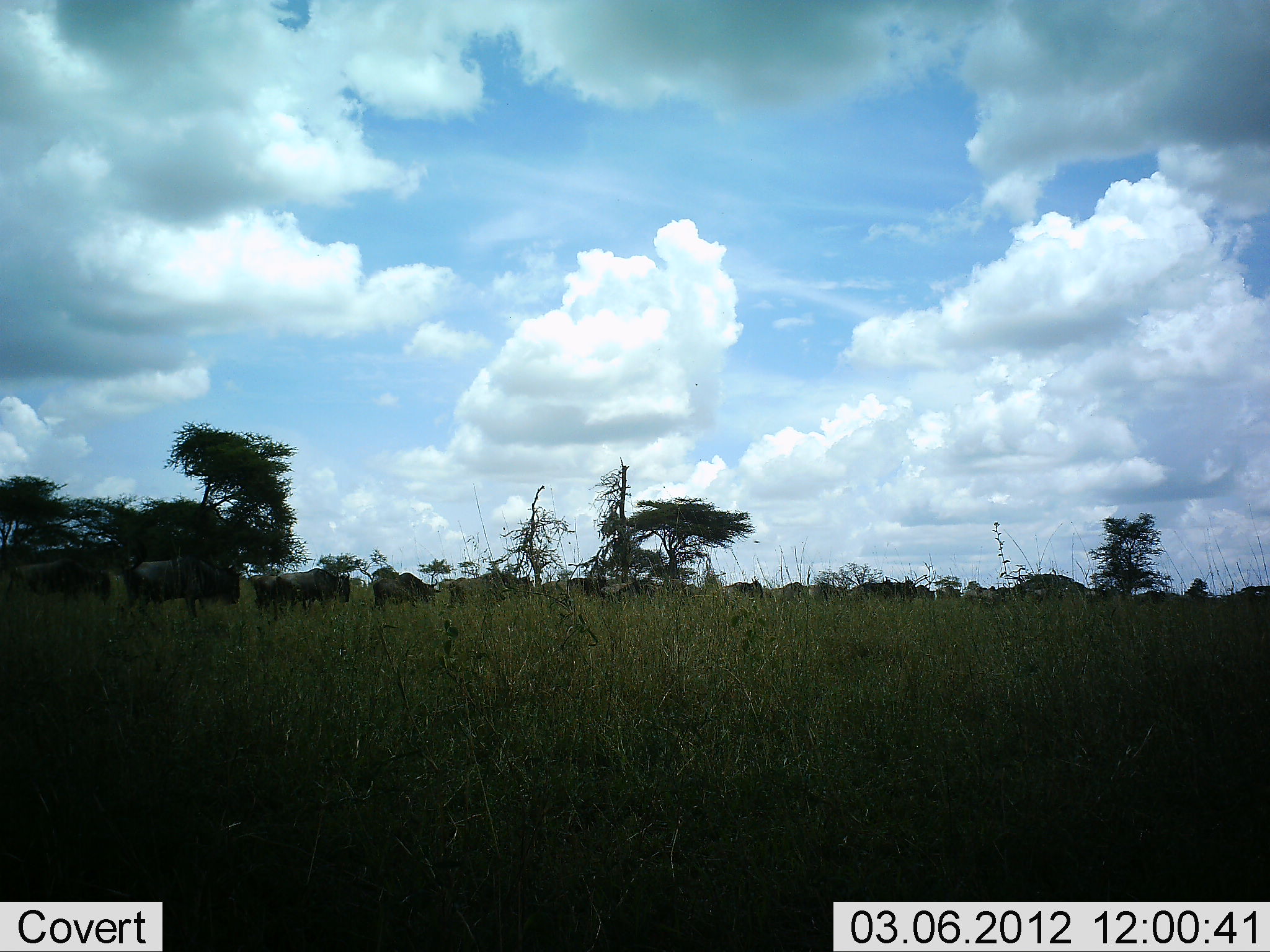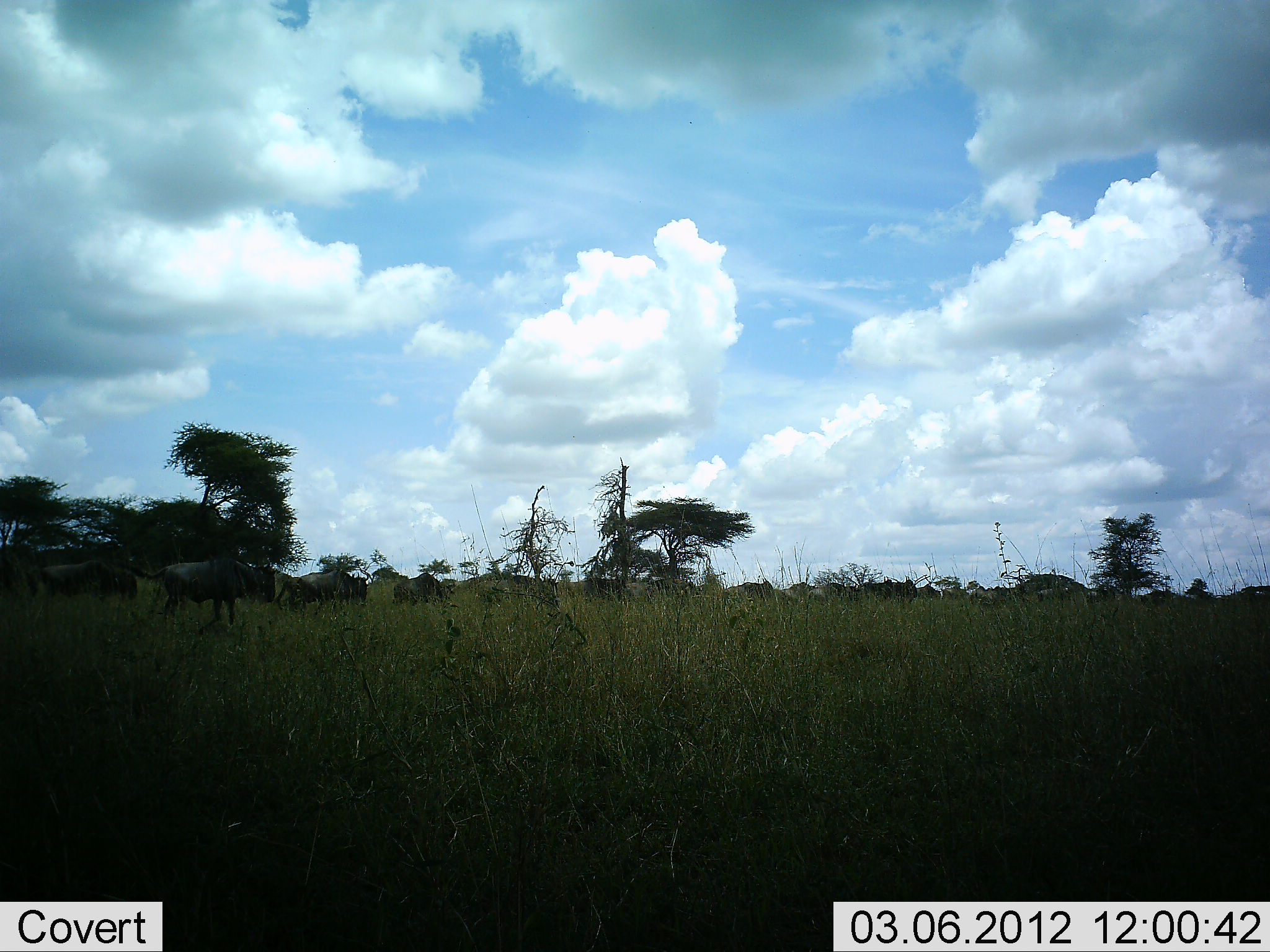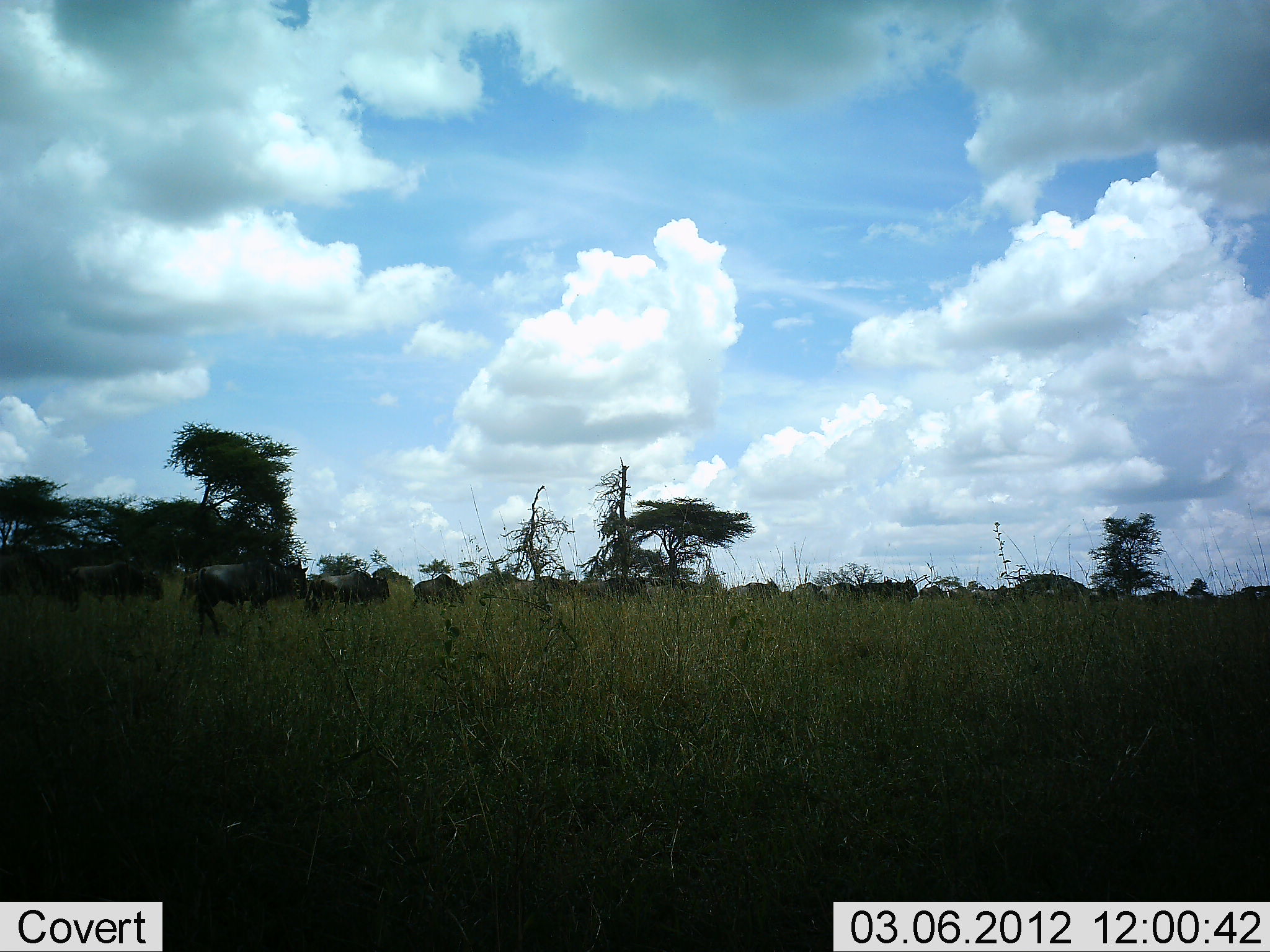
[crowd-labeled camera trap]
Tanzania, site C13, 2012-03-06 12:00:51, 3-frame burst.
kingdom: Animalia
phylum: Chordata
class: Mammalia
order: Artiodactyla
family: Bovidae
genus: Connochaetes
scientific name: Connochaetes taurinus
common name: blue wildebeest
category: wildebeest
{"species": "wildebeest (blue wildebeest) (Connochaetes taurinus)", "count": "11-50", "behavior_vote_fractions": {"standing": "6%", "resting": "0%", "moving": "94%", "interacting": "0%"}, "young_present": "0%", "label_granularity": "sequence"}